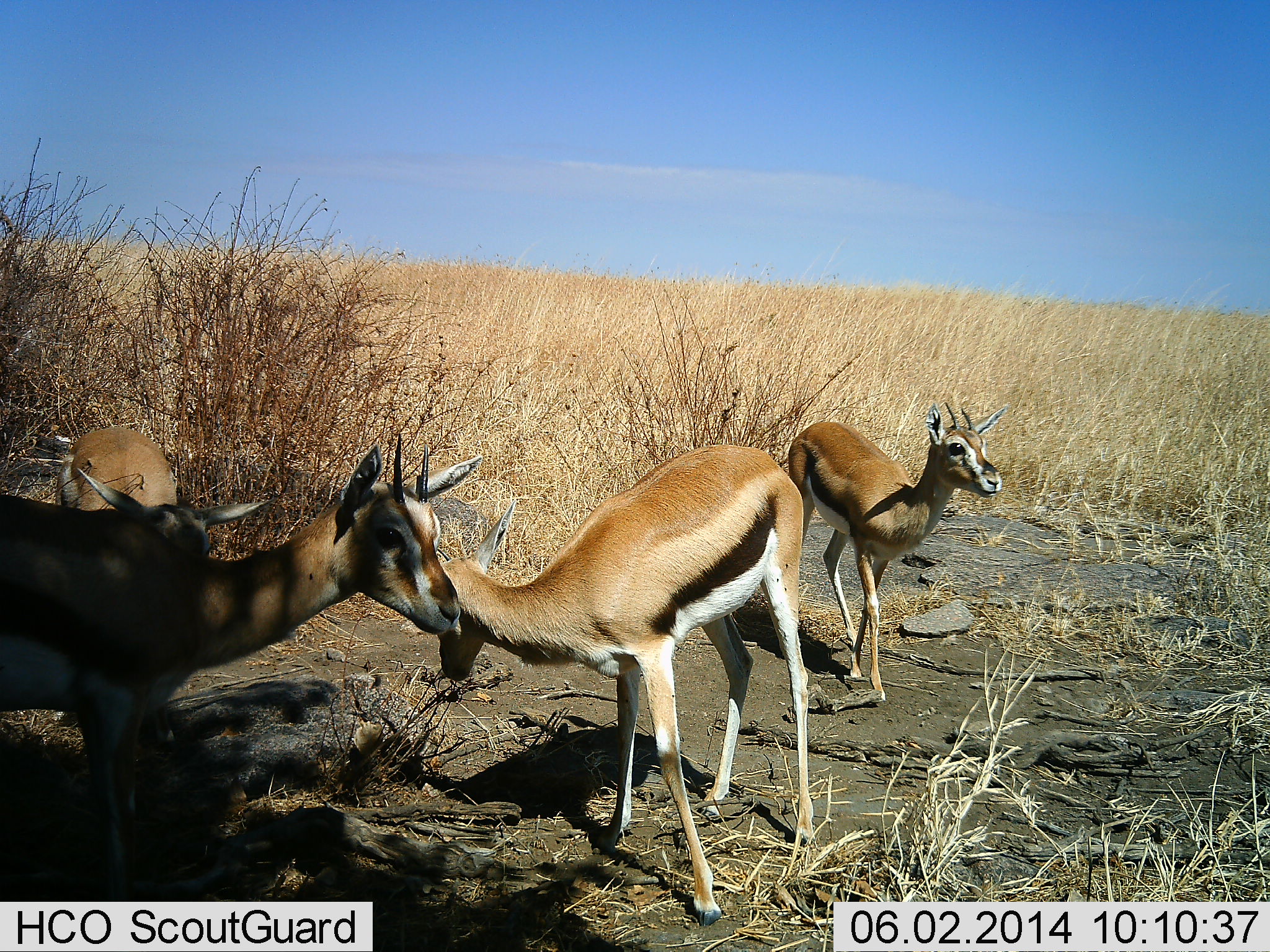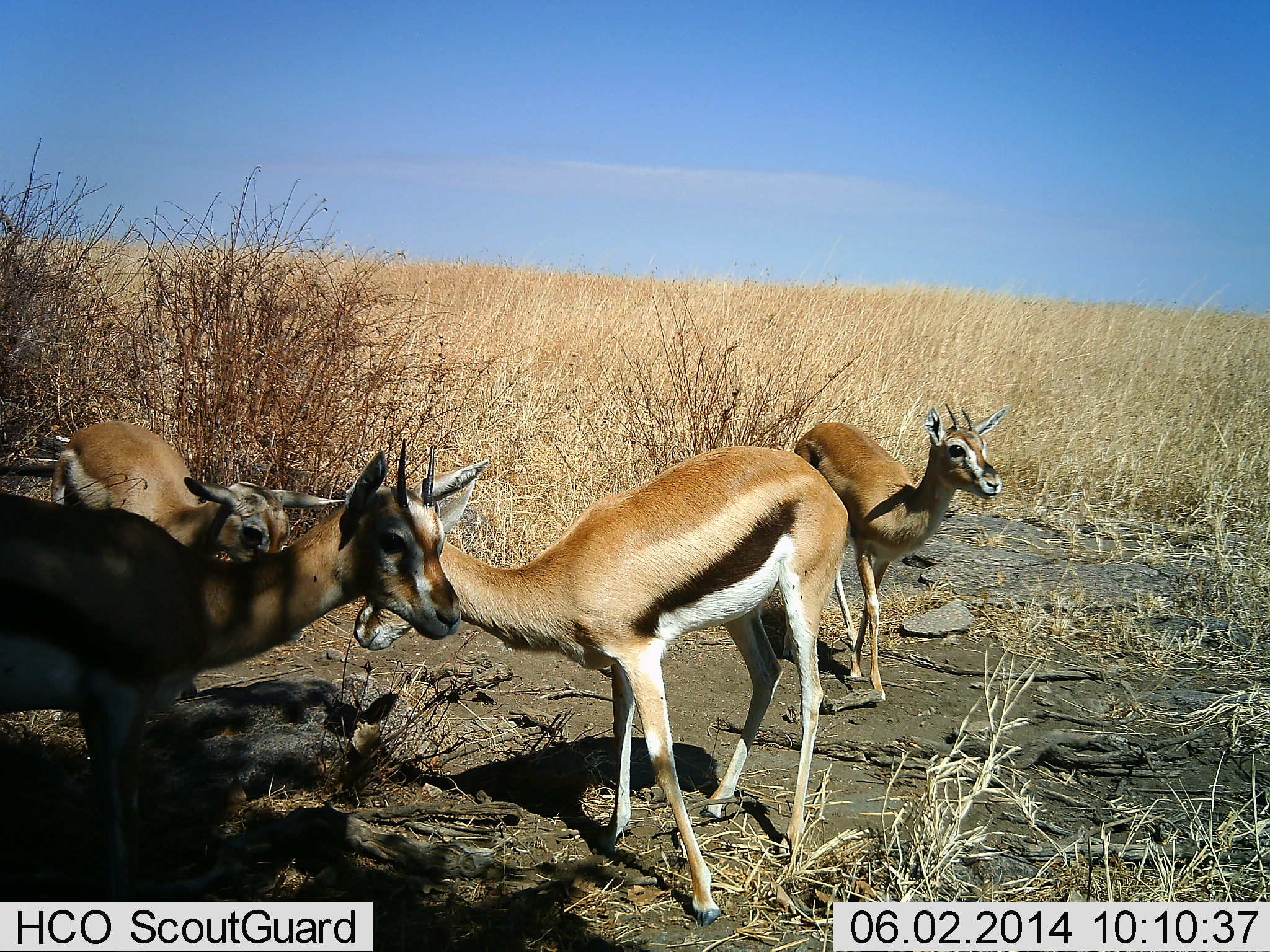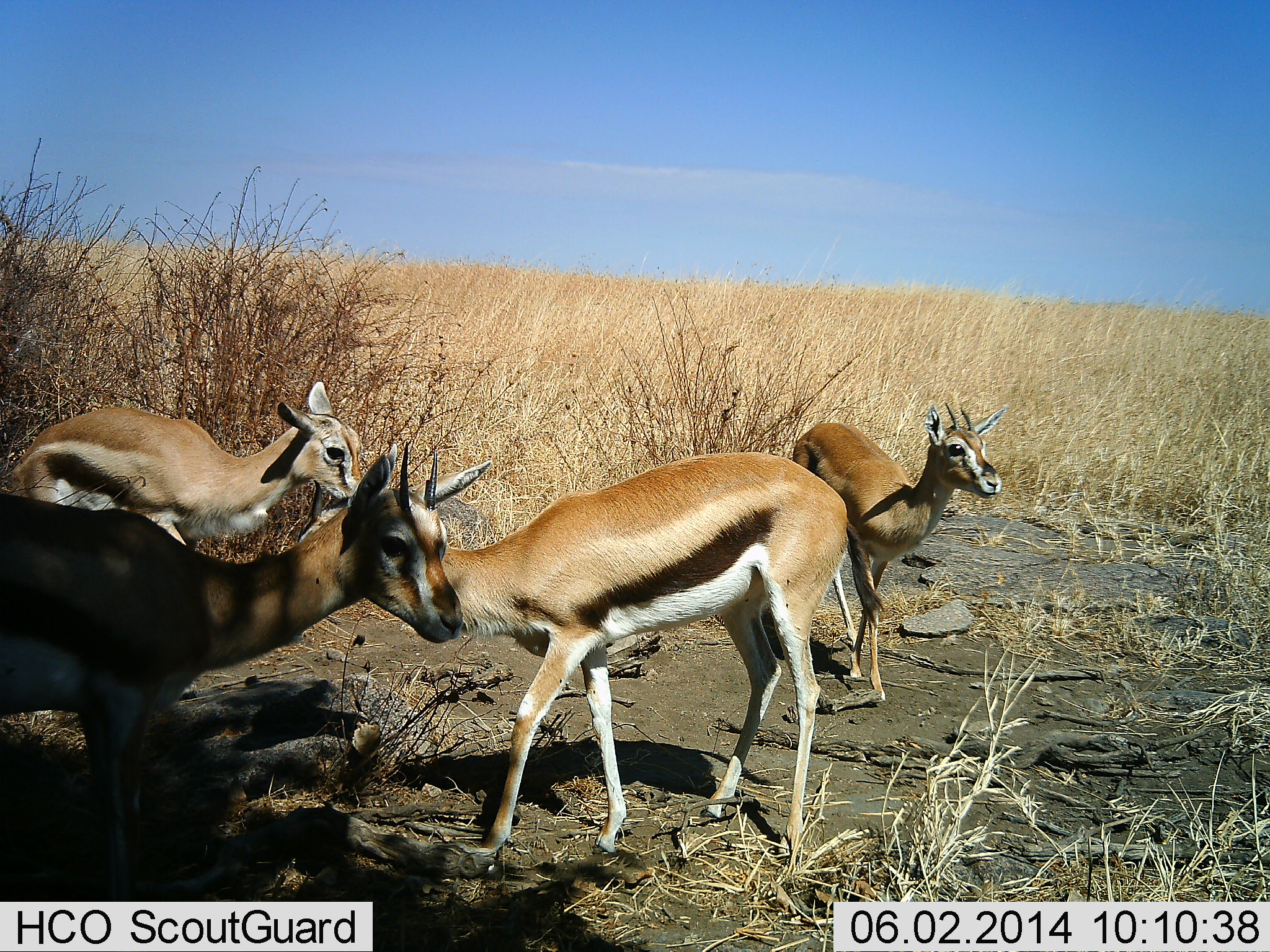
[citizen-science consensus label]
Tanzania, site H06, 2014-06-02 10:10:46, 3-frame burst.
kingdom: Animalia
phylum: Chordata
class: Mammalia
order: Artiodactyla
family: Bovidae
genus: Eudorcas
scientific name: Eudorcas thomsonii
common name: thomson's gazelle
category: gazellethomsons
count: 4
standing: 100%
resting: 0%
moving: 18%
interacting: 18%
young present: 9%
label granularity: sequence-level